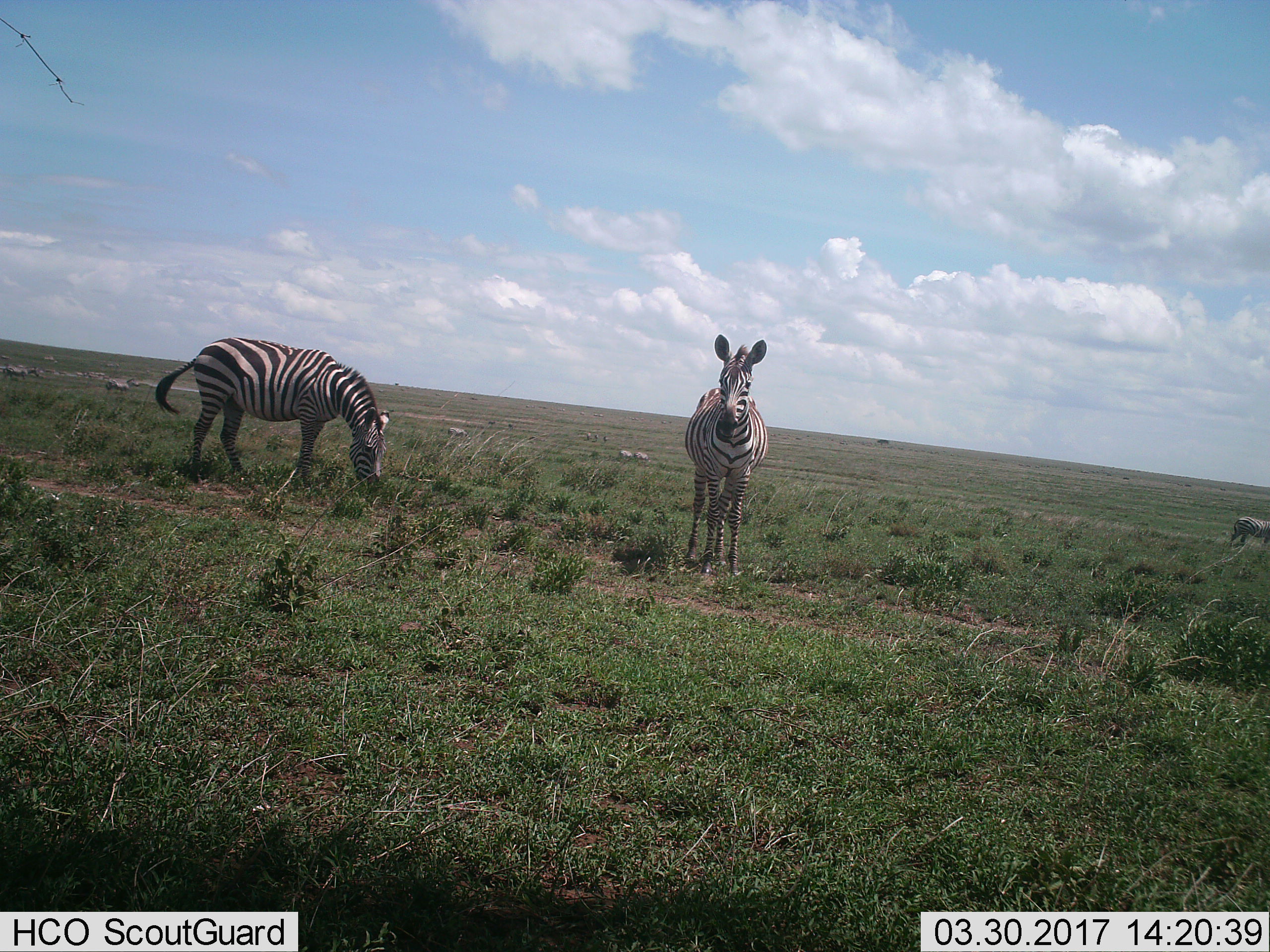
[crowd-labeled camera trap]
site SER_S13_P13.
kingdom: Animalia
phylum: Chordata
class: Mammalia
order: Perissodactyla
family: Equidae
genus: Equus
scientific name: Equus quagga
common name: plains zebra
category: zebraplains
Zebraplains (plains zebra) (Equus quagga), count 11-50. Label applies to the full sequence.